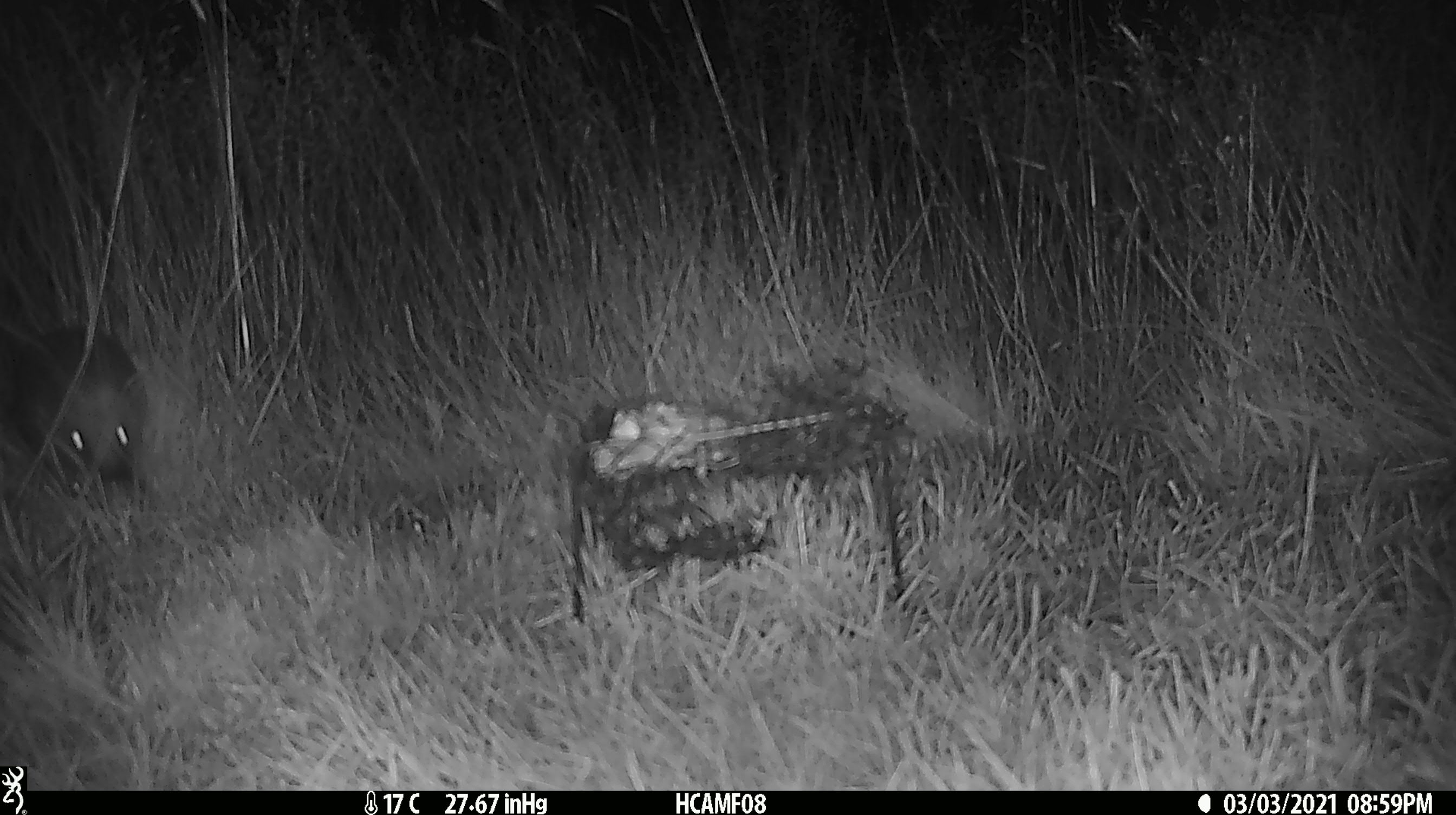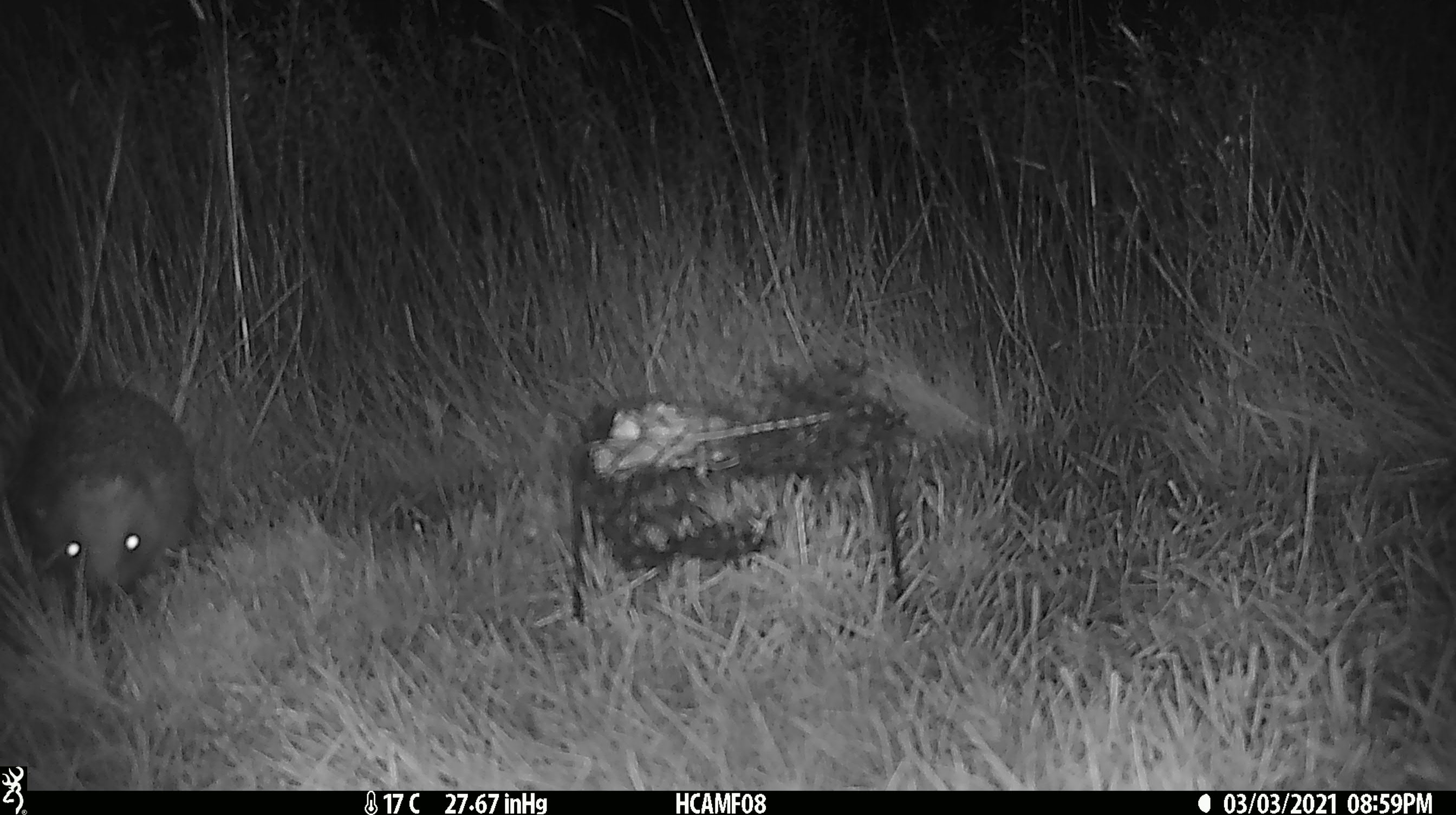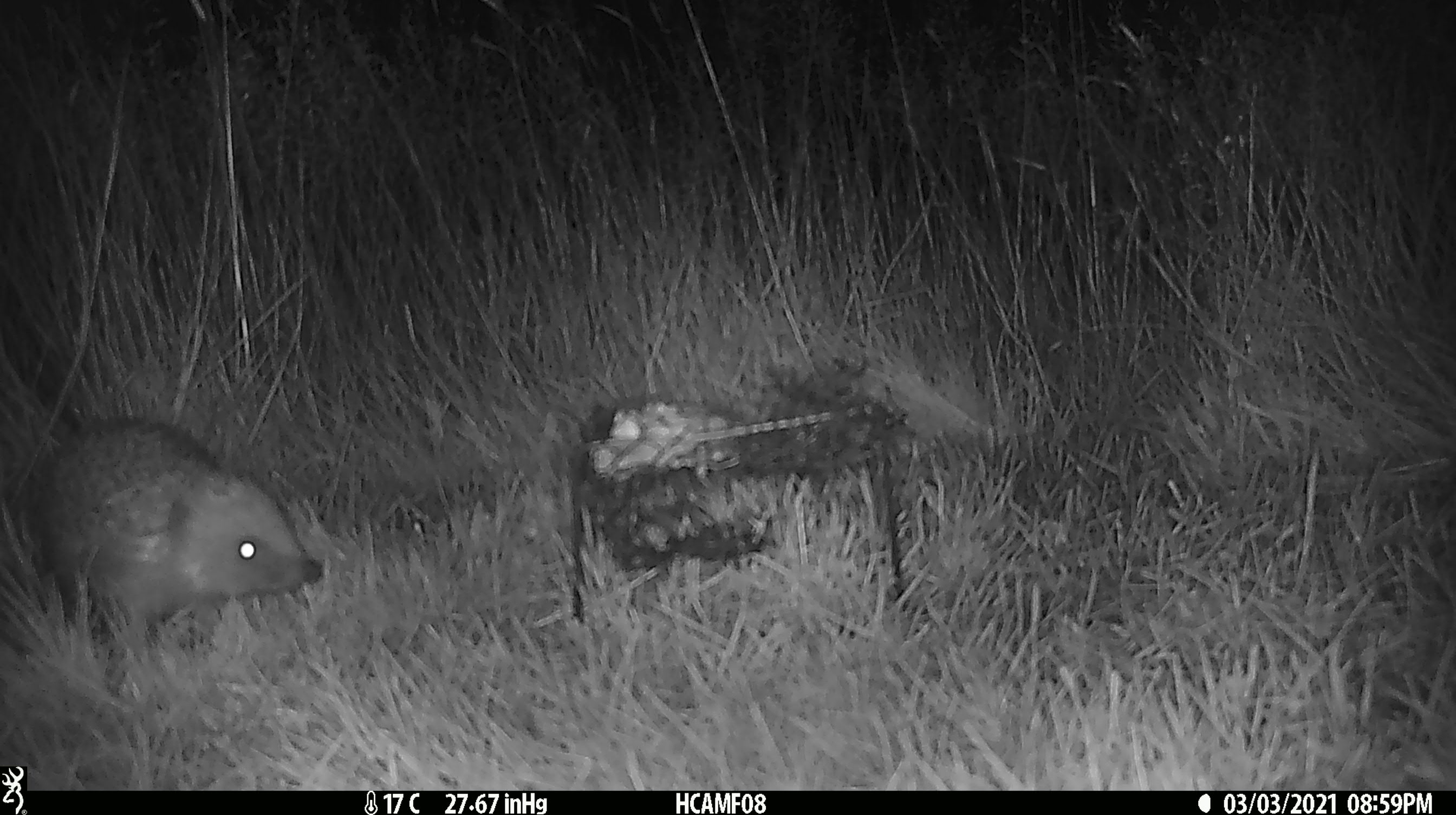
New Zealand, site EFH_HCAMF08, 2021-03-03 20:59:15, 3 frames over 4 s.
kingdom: Animalia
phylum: Chordata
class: Mammalia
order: Eulipotyphla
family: Erinaceidae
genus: Erinaceus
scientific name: Erinaceus europaeus europaeus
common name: european hedgehog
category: hedgehog